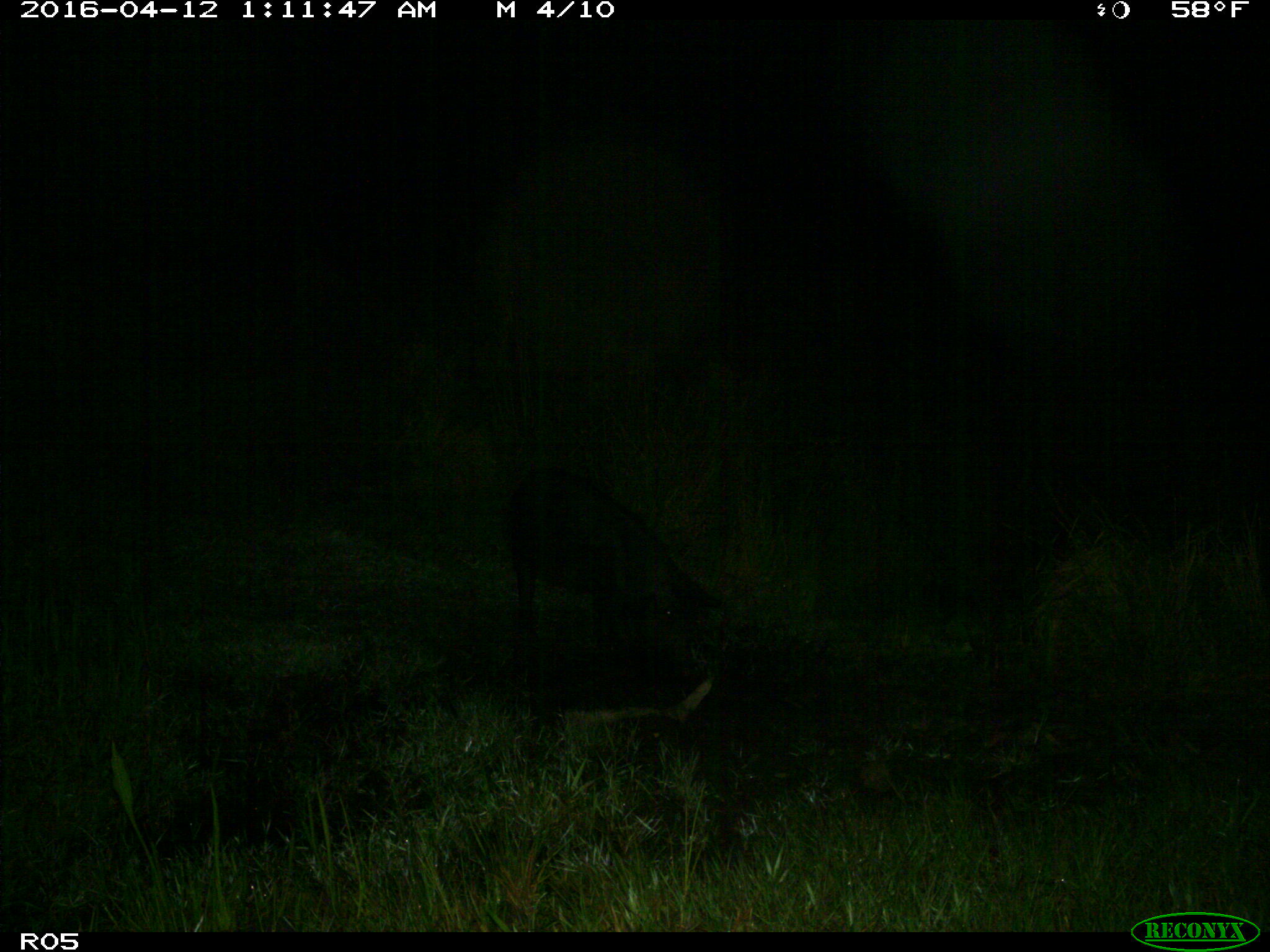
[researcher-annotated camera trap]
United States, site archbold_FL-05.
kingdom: Animalia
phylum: Chordata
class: Mammalia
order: Artiodactyla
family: Suidae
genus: Sus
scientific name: Sus scrofa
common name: wild boar